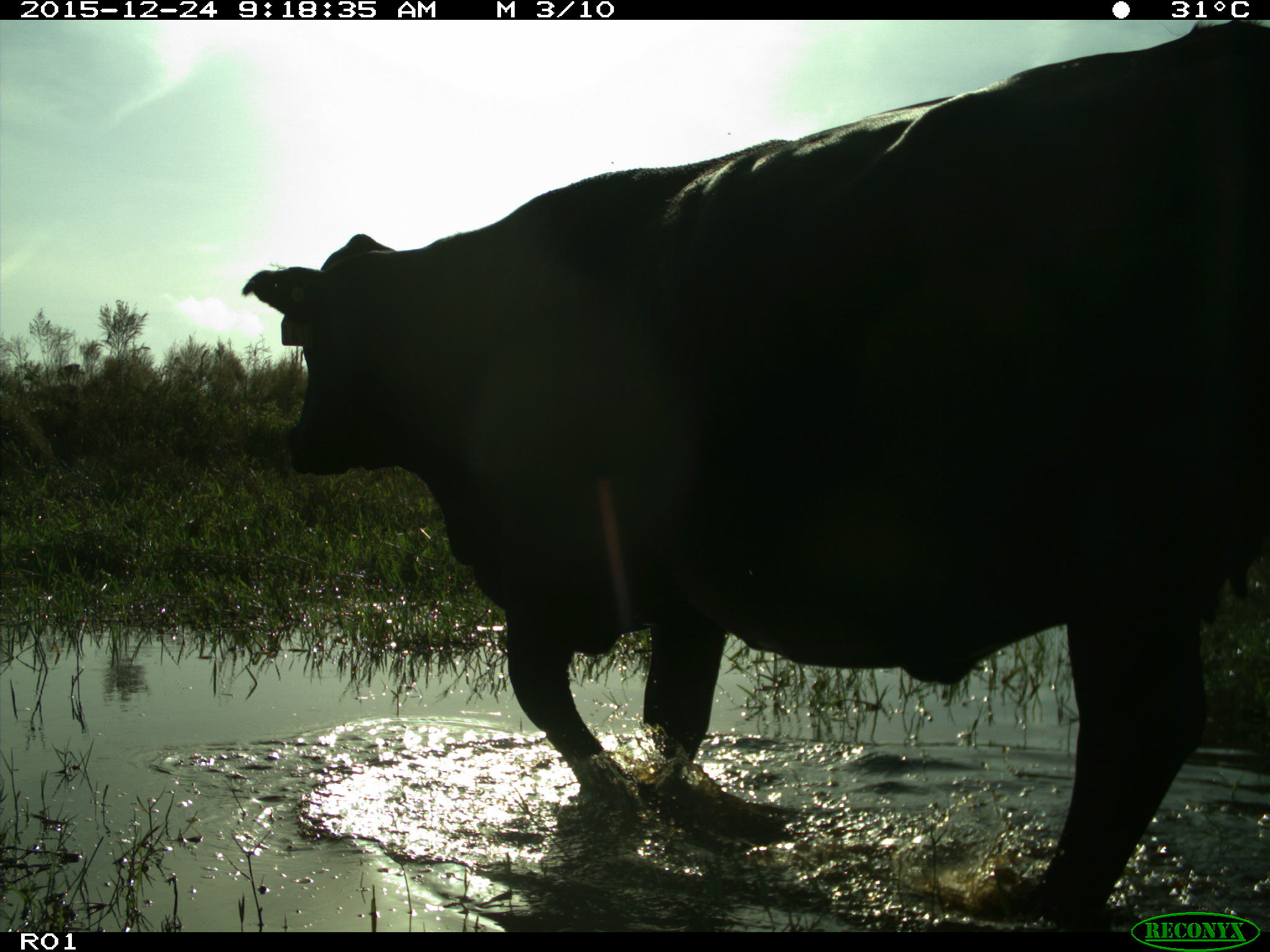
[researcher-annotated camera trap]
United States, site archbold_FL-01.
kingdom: Animalia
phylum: Chordata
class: Mammalia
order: Artiodactyla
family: Bovidae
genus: Bos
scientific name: Bos taurus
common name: domestic cow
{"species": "Bos taurus (domestic cow)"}